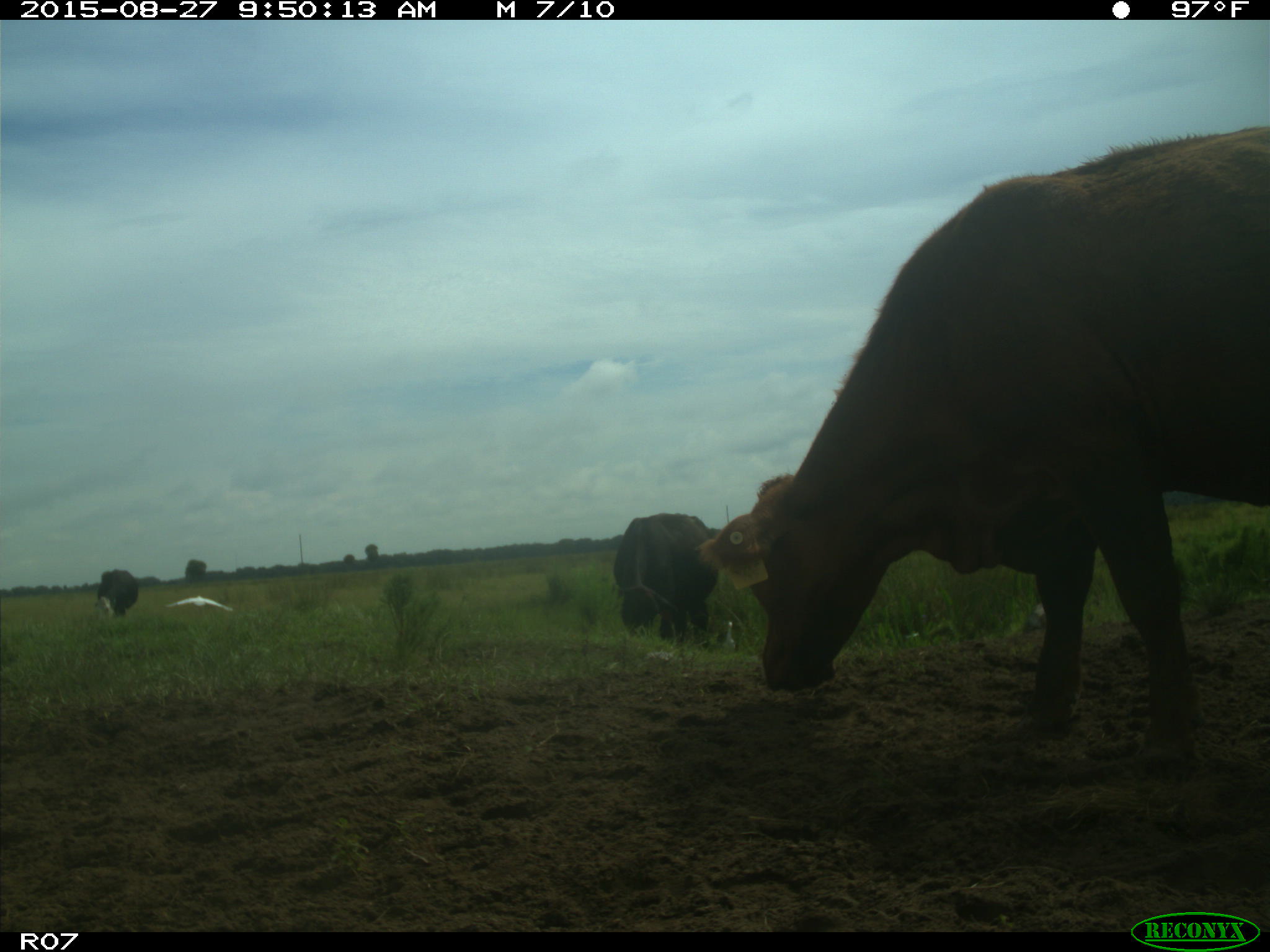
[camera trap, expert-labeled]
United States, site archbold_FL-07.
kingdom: Animalia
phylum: Chordata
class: Mammalia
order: Artiodactyla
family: Bovidae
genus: Bos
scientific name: Bos taurus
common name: domestic cow